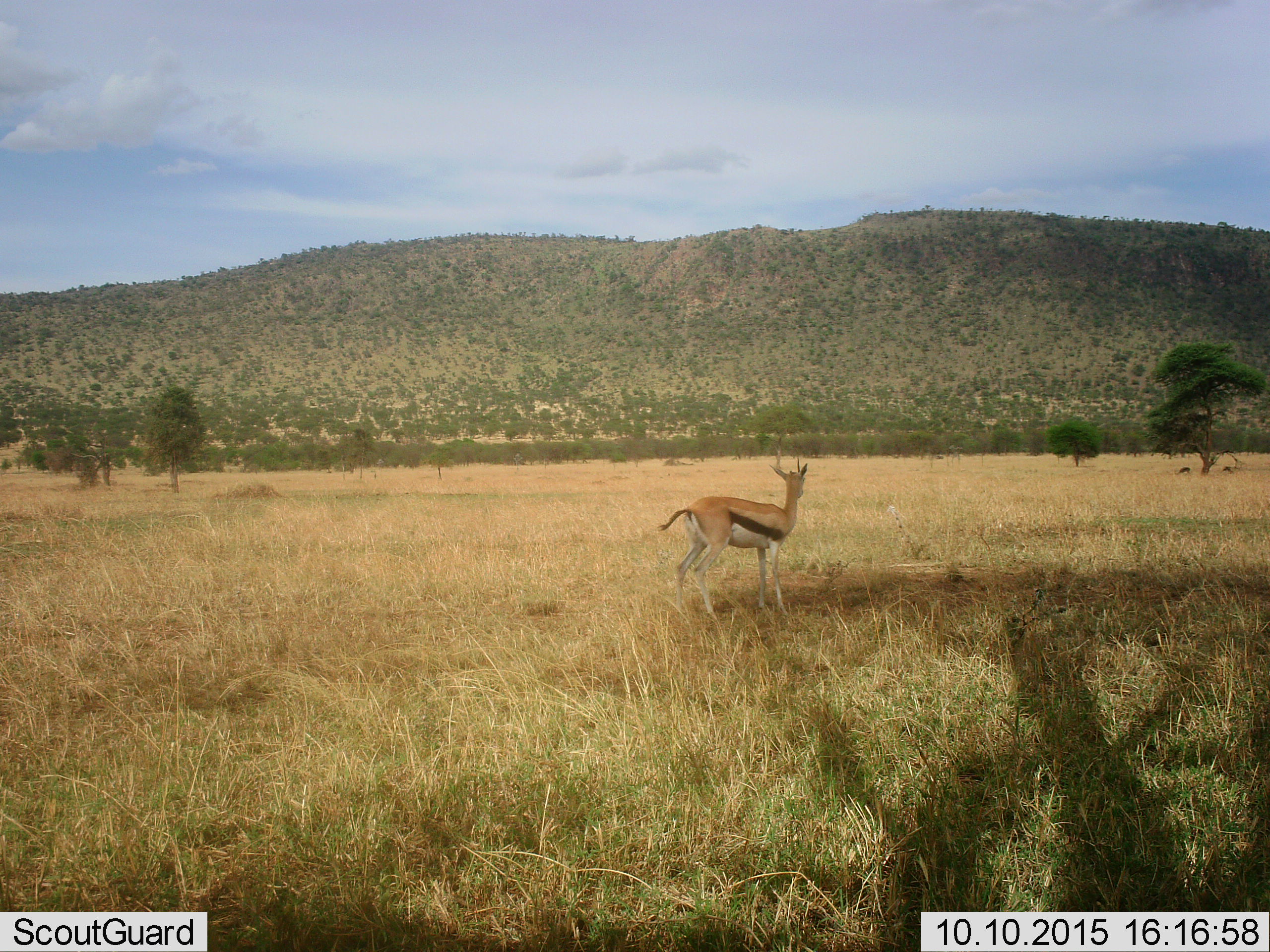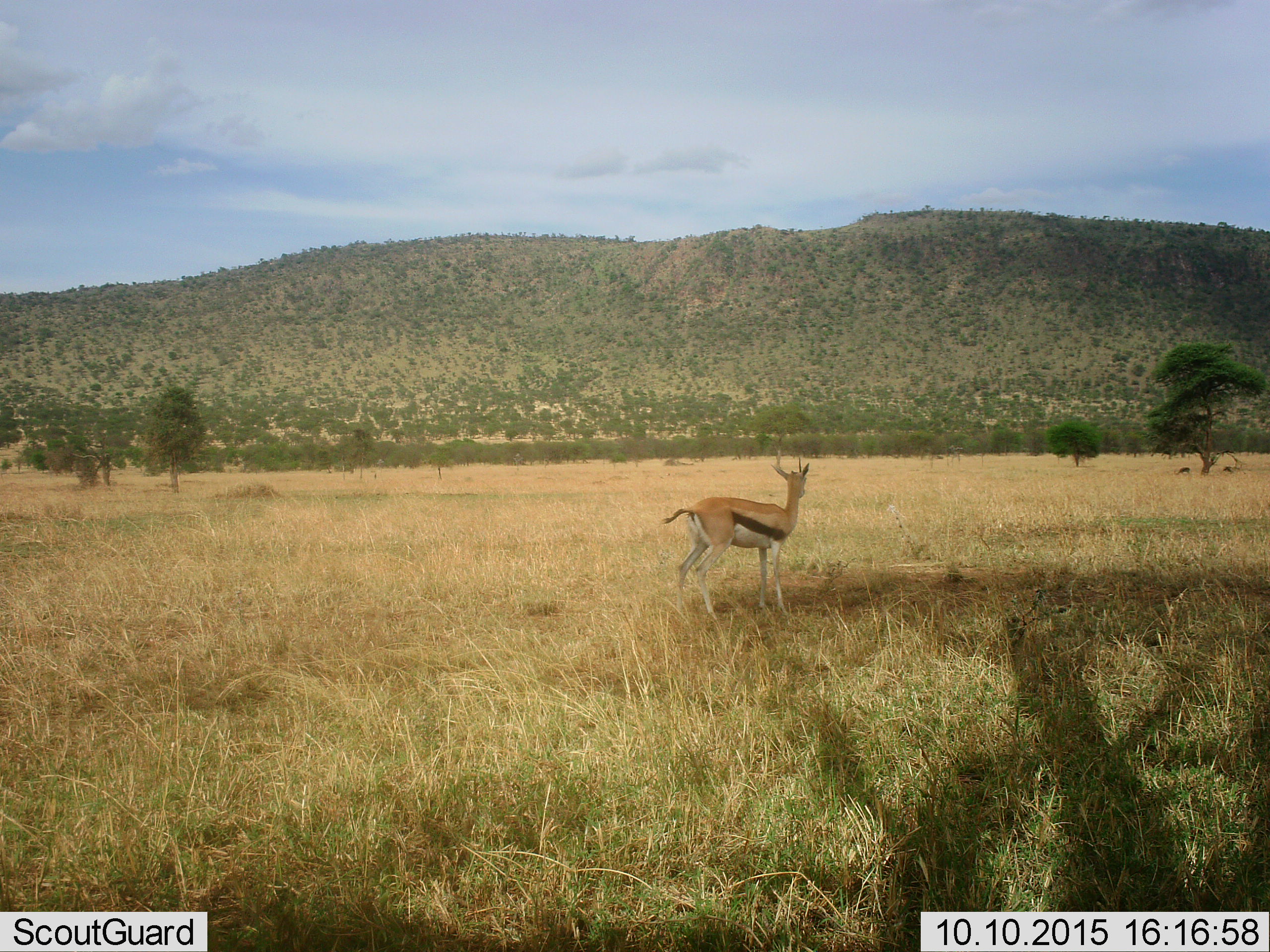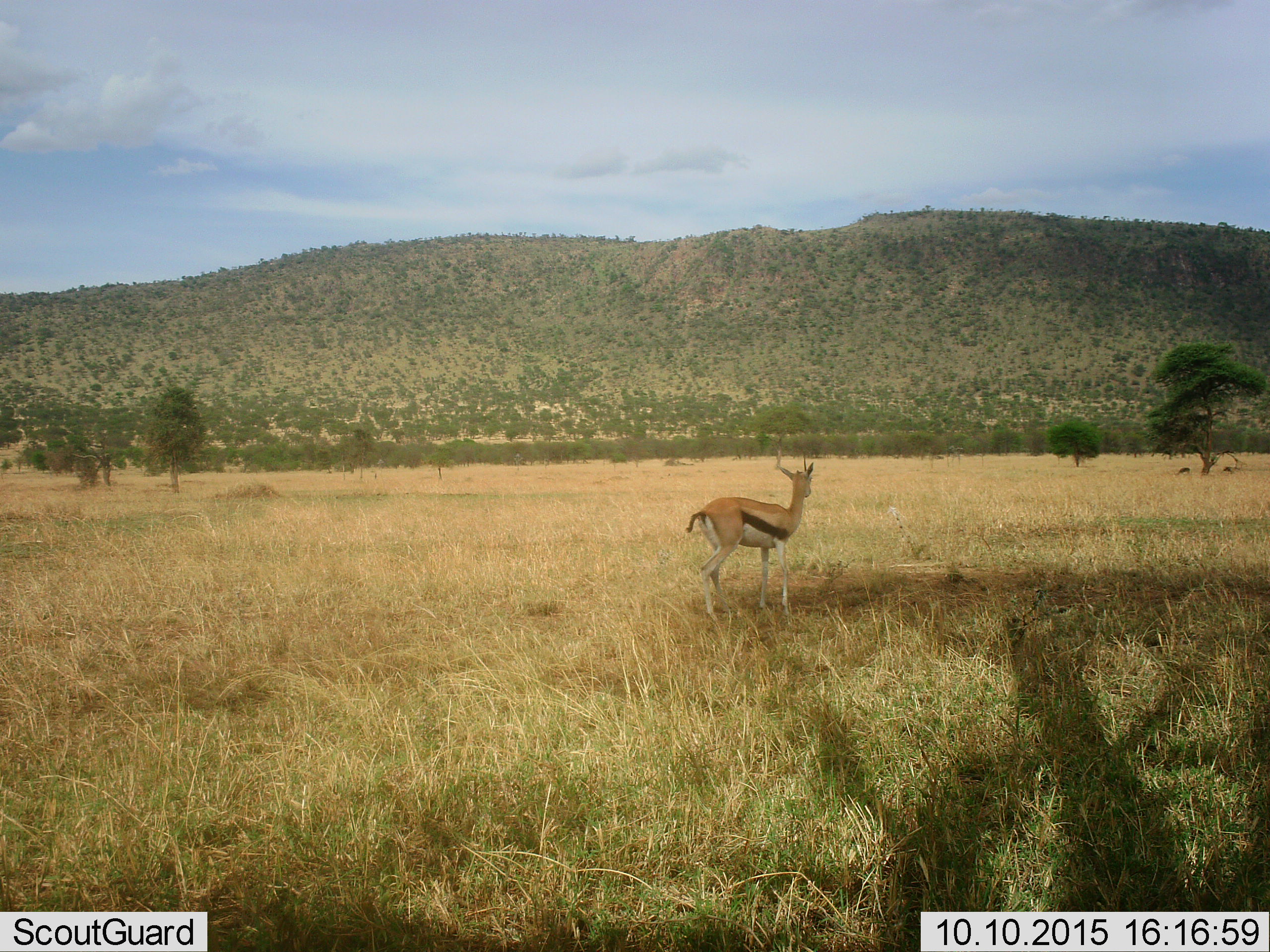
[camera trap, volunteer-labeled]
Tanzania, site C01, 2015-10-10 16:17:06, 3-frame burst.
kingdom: Animalia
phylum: Chordata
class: Mammalia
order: Artiodactyla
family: Bovidae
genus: Eudorcas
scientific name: Eudorcas thomsonii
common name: thomson's gazelle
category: gazellethomsons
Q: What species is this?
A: Gazellethomsons (thomson's gazelle) (Eudorcas thomsonii).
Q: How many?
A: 1.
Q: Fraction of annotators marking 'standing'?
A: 81%.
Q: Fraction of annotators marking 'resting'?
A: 6%.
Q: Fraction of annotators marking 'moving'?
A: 12%.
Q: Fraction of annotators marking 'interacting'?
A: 0%.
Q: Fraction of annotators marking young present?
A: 12%.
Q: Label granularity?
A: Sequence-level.